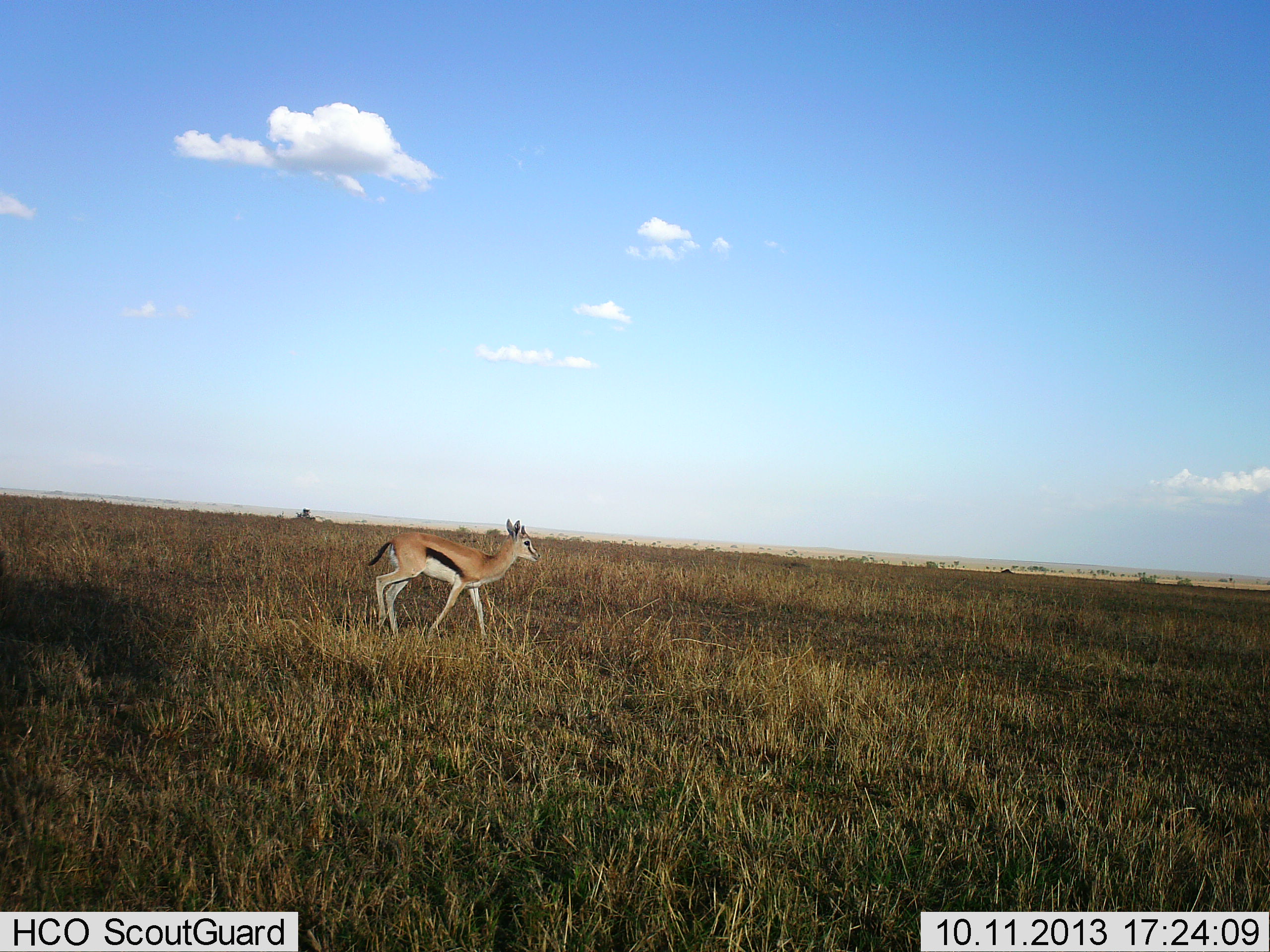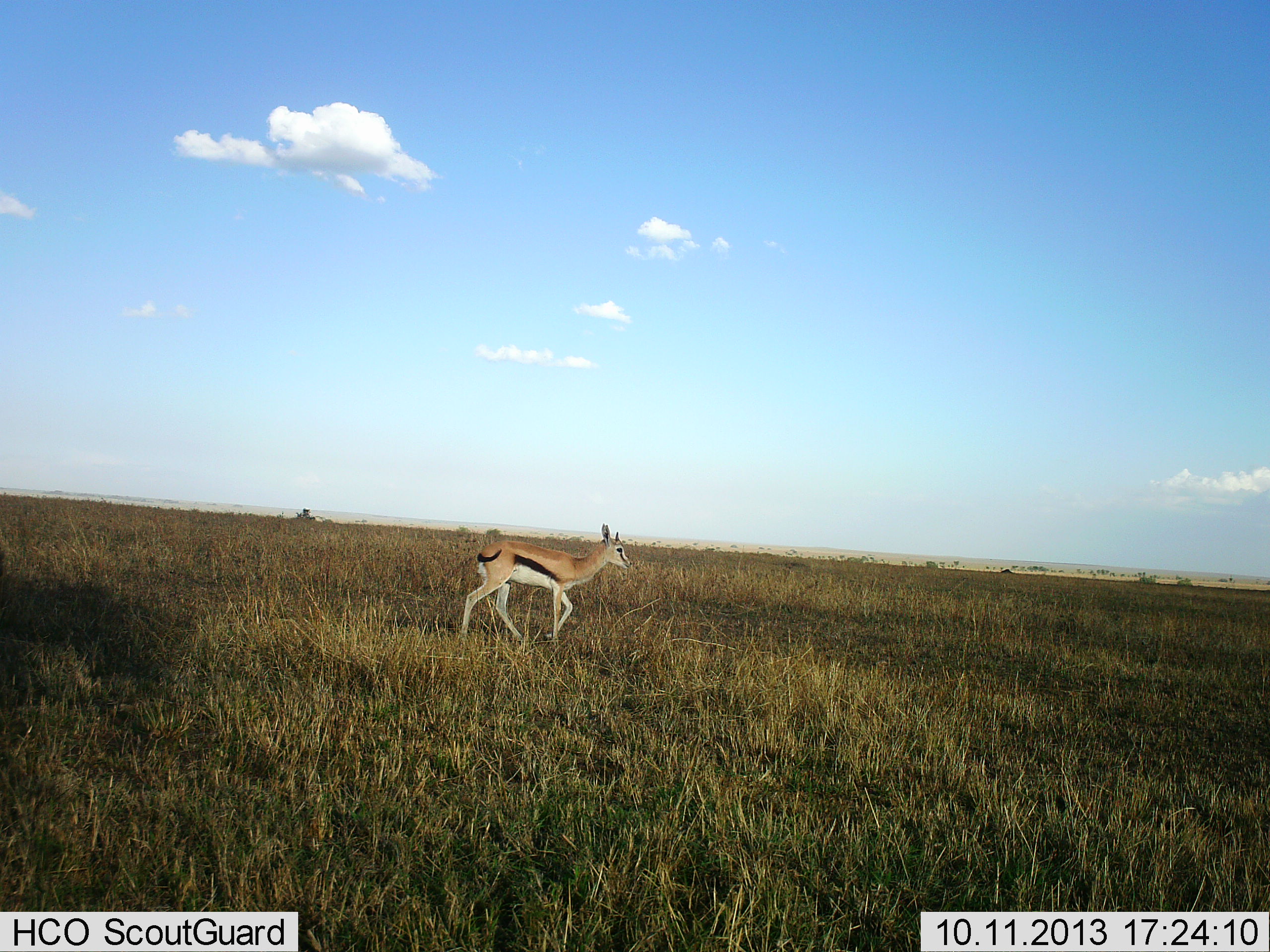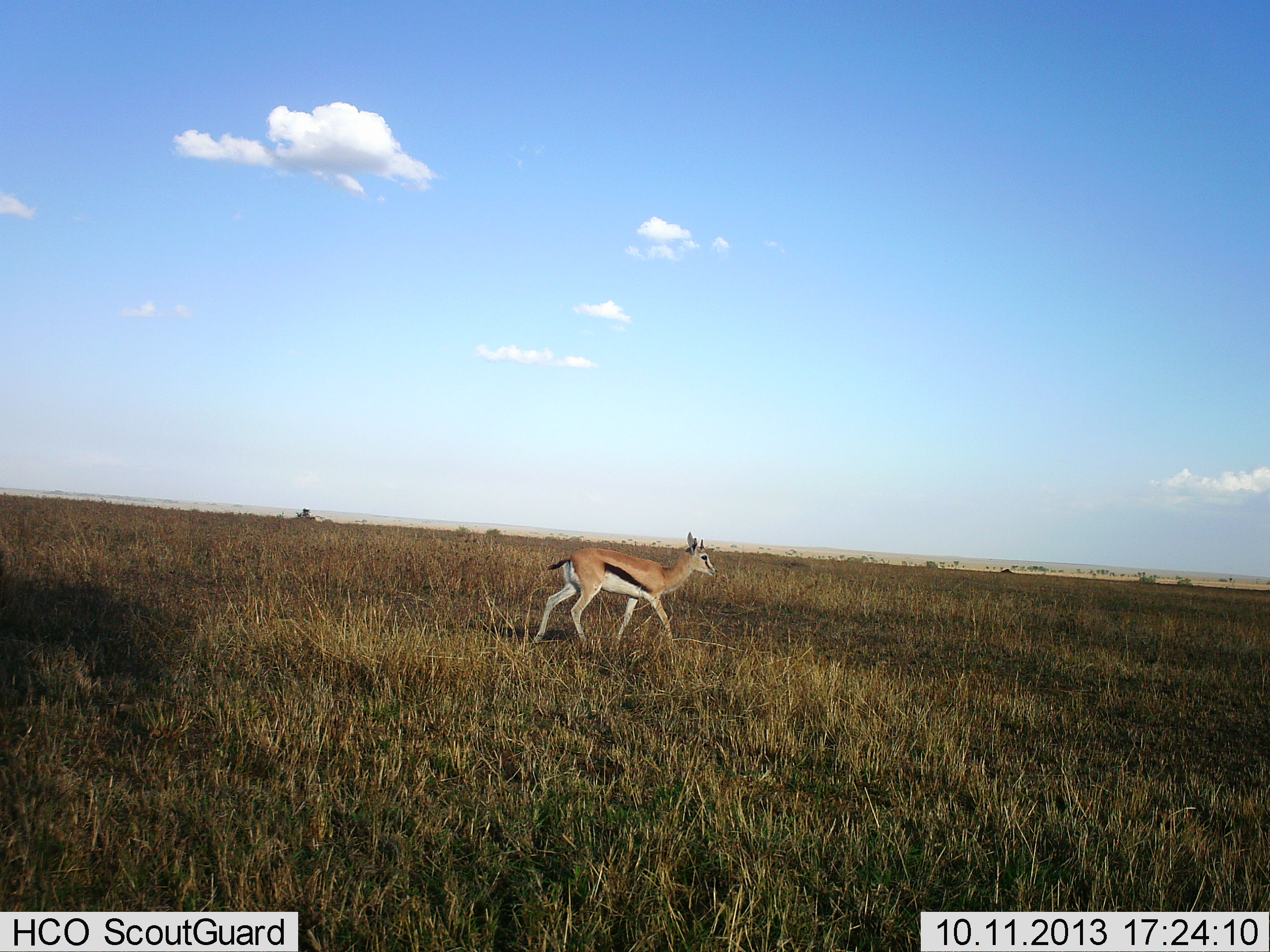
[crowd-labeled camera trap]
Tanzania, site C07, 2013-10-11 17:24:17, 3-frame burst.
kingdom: Animalia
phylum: Chordata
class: Mammalia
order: Artiodactyla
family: Bovidae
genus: Eudorcas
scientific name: Eudorcas thomsonii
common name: thomson's gazelle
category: gazellethomsons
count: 1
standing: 12%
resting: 0%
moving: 88%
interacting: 0%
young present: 6%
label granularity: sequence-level